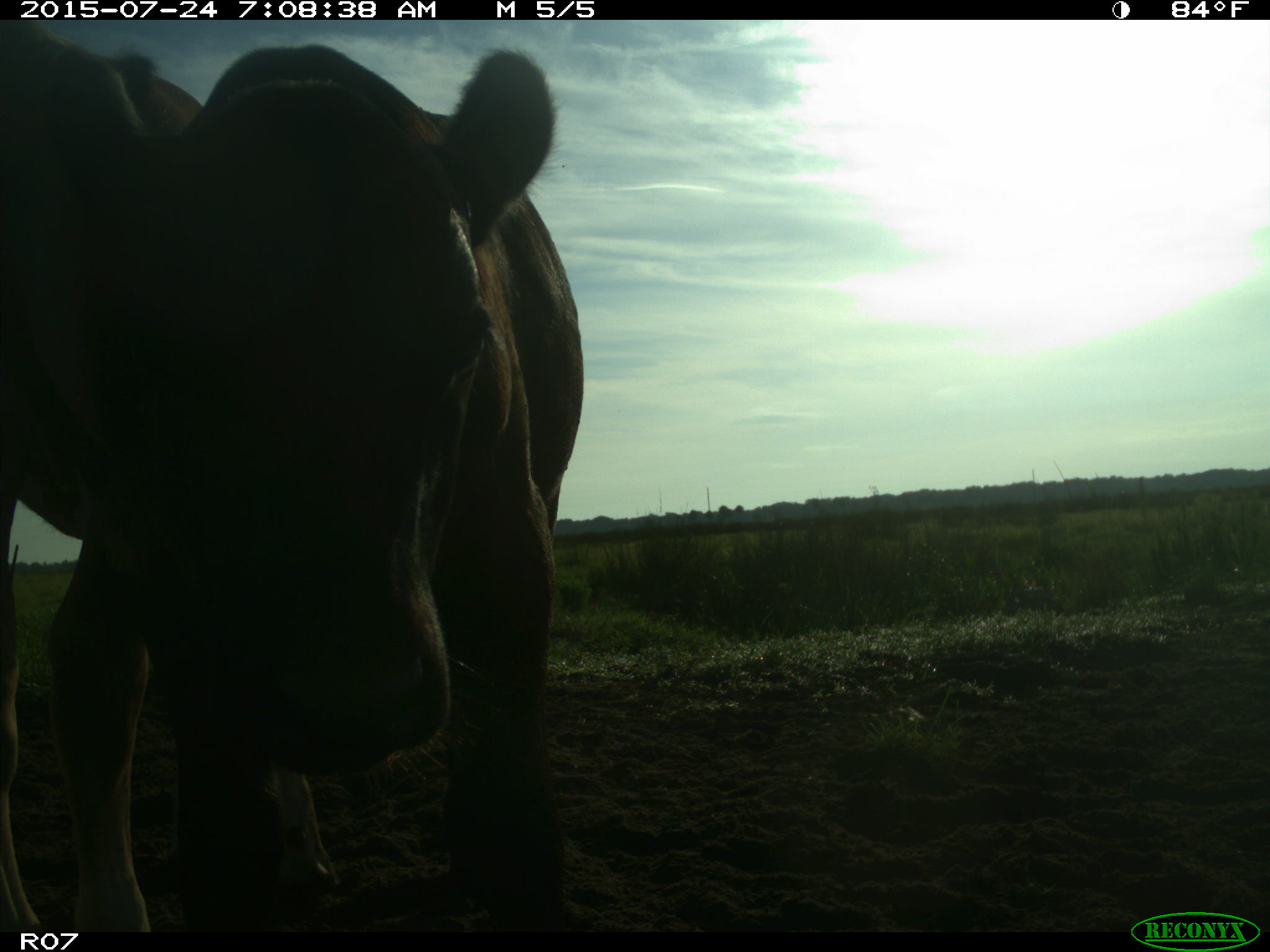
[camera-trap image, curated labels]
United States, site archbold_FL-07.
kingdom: Animalia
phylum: Chordata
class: Mammalia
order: Artiodactyla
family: Bovidae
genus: Bos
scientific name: Bos taurus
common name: domestic cow